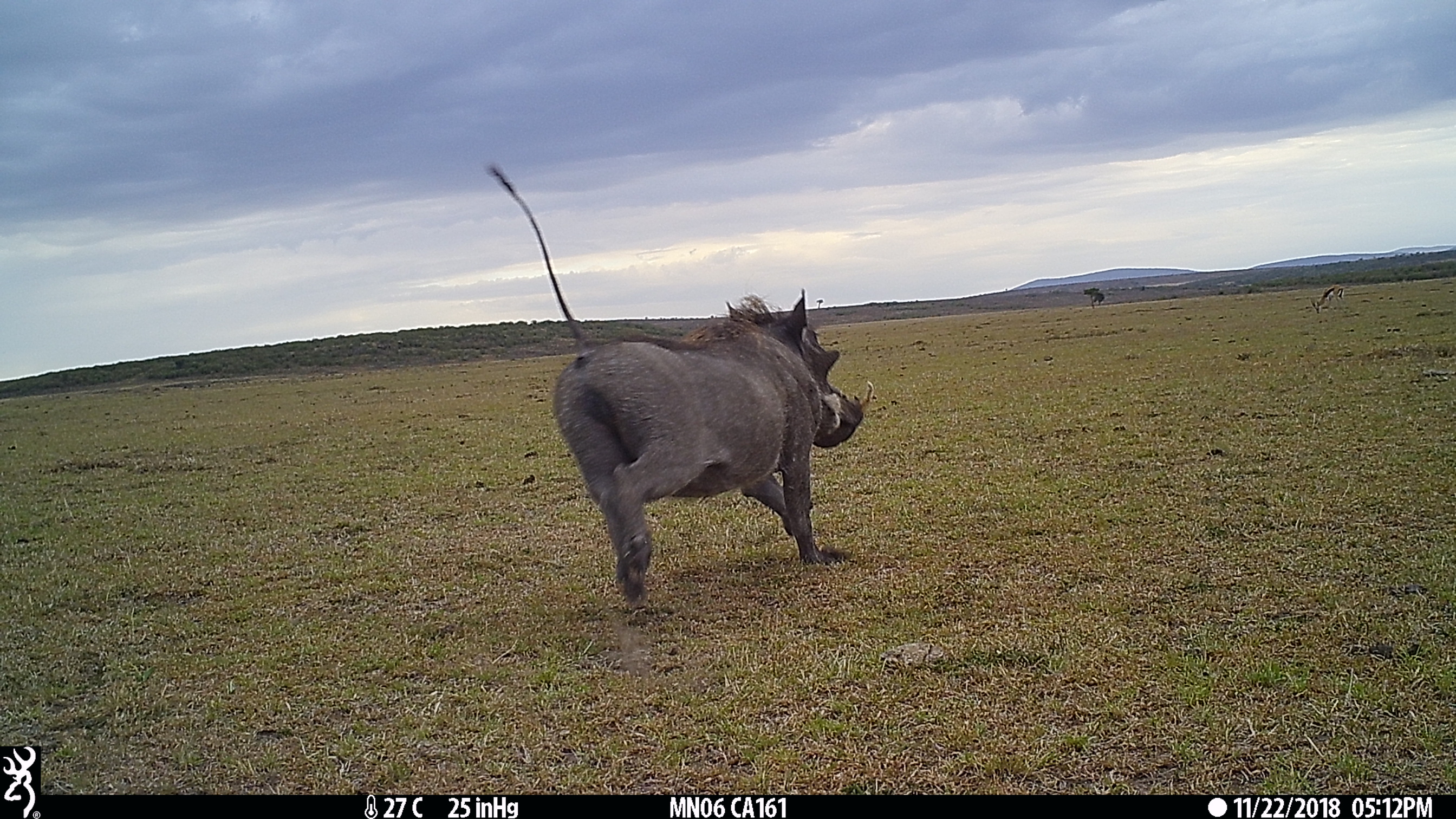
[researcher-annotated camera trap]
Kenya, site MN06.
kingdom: Animalia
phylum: Chordata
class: Mammalia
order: Artiodactyla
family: Bovidae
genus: Eudorcas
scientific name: Eudorcas thomsonii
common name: thomon's gazelle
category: gazelle thomsons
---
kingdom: Animalia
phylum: Chordata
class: Mammalia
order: Artiodactyla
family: Suidae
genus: Phacochoerus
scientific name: Phacochoerus africanus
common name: common warthog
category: warthog